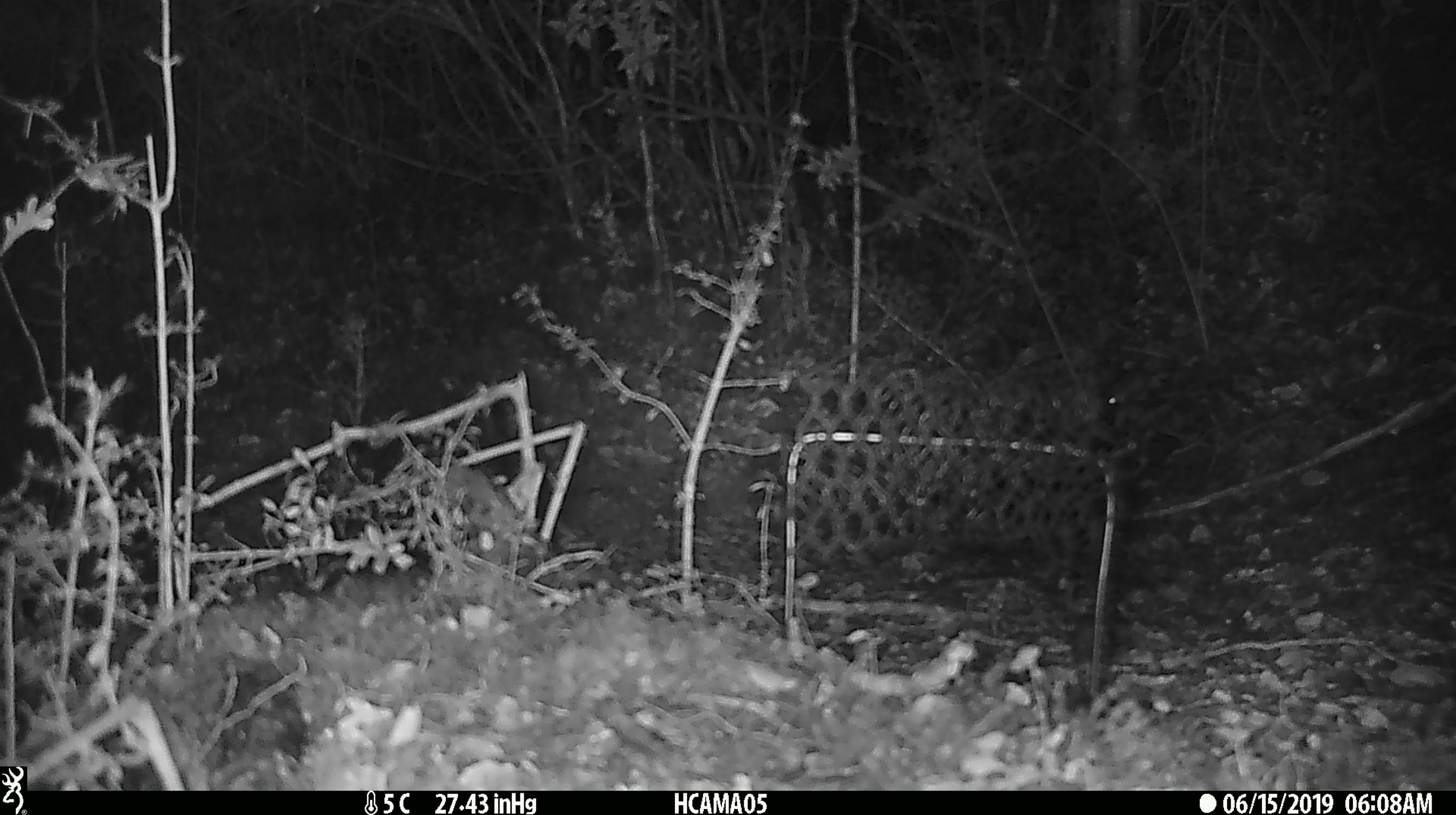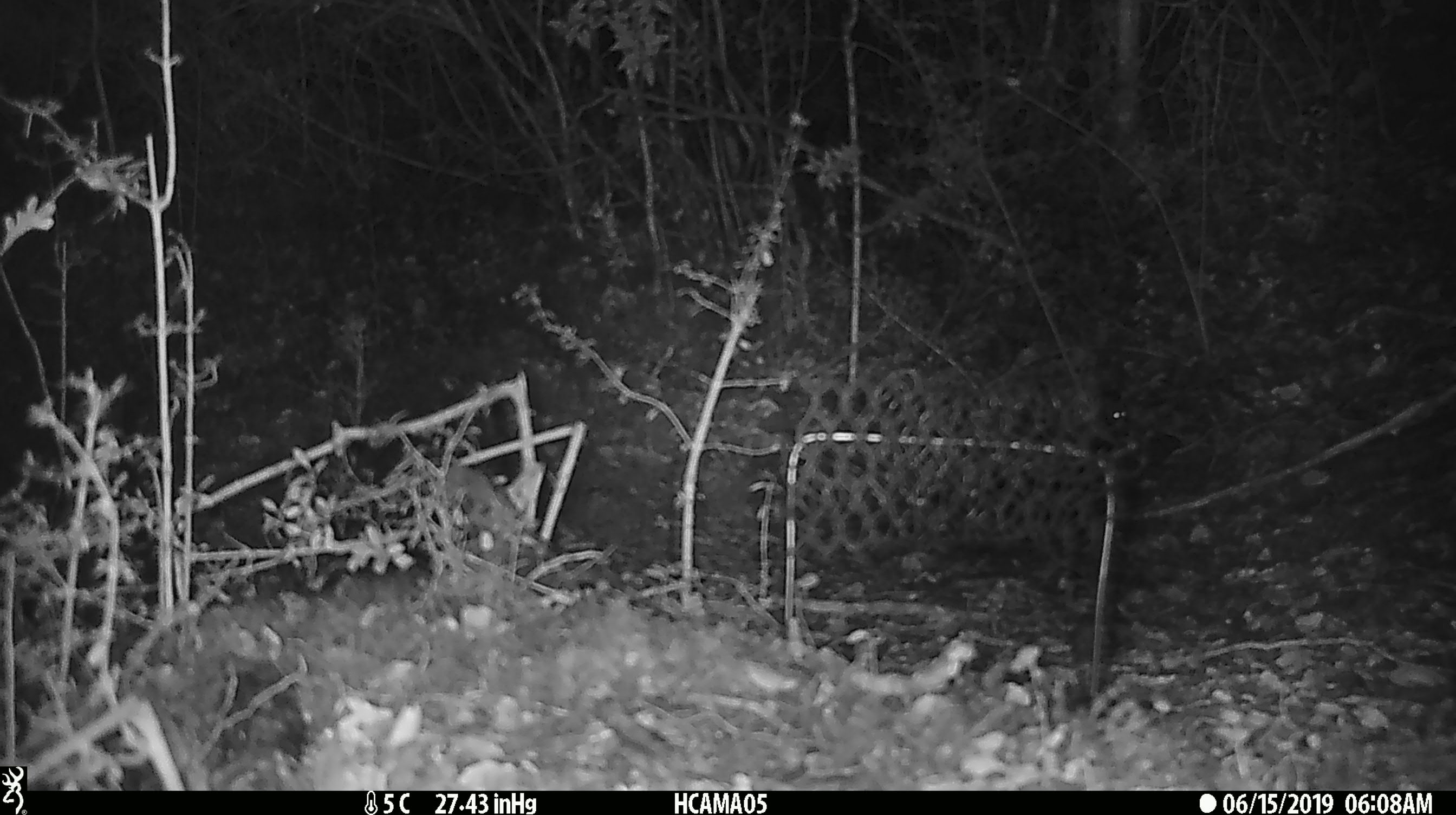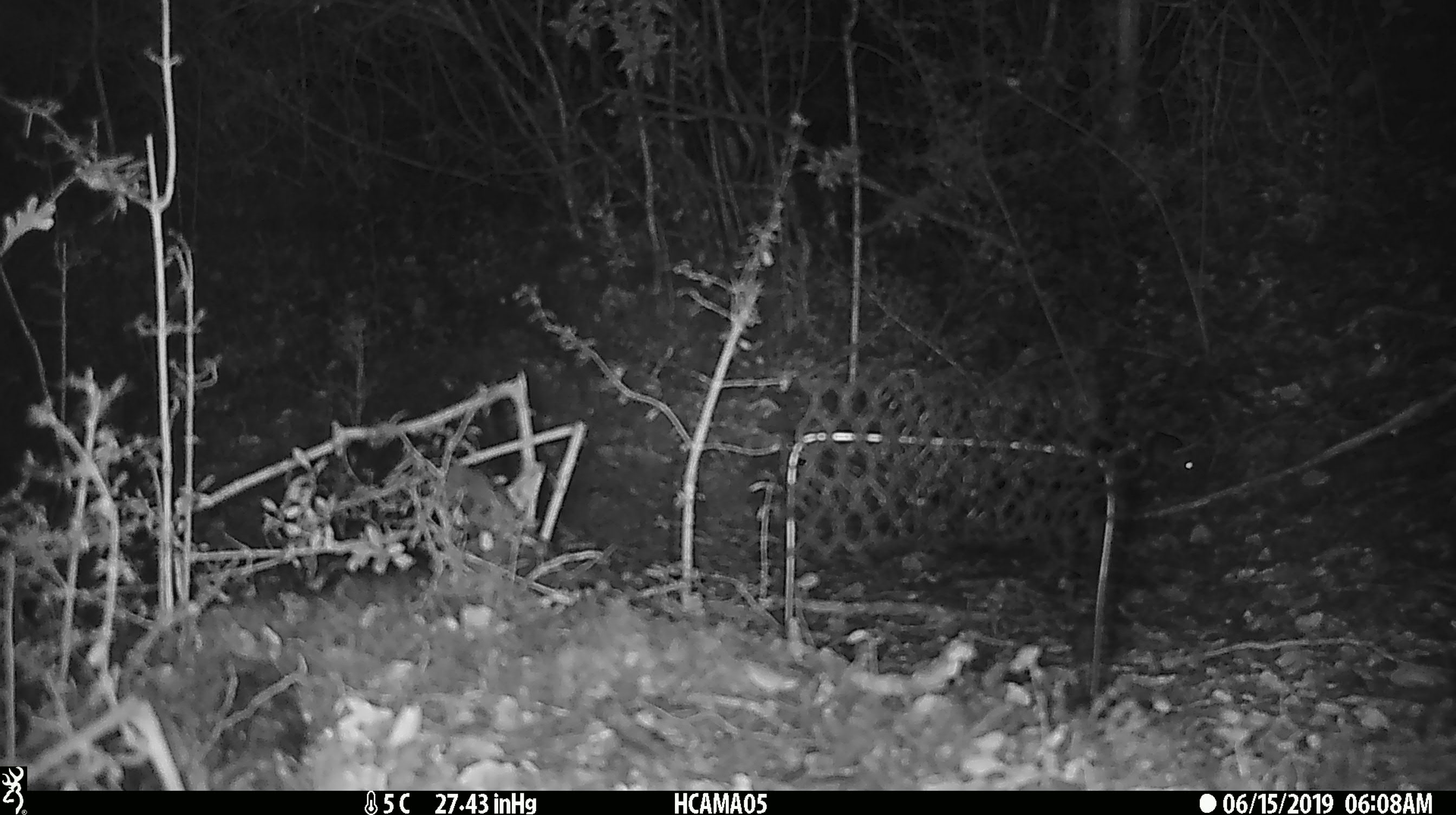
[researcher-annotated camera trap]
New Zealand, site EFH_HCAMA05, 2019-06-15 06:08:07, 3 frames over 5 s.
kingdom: Animalia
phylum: Chordata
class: Mammalia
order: Rodentia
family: Muridae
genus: Mus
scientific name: Mus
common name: mouse